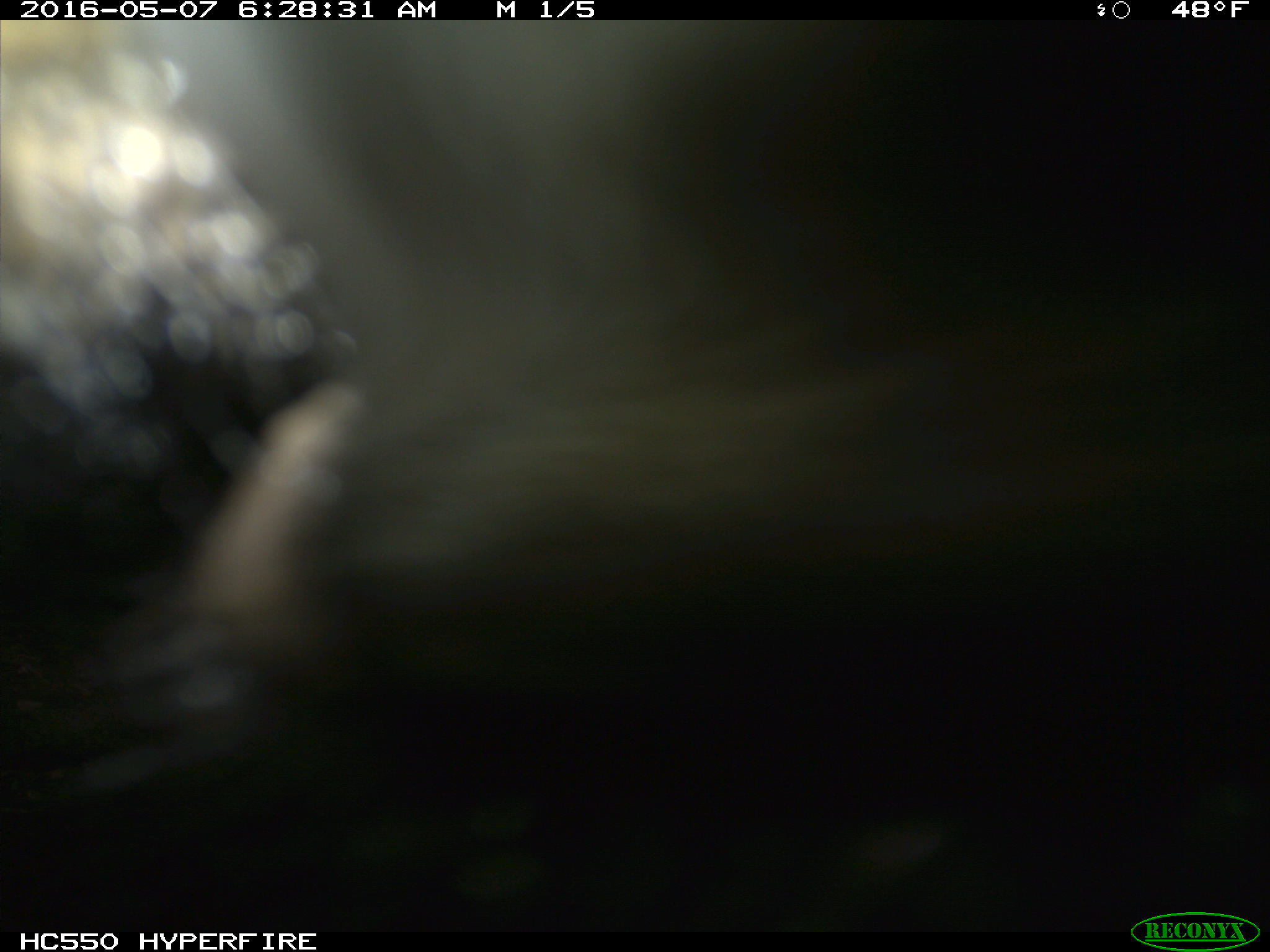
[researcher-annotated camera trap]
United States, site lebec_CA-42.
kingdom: Animalia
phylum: Chordata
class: Mammalia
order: Artiodactyla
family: Bovidae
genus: Bos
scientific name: Bos taurus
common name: domestic cow